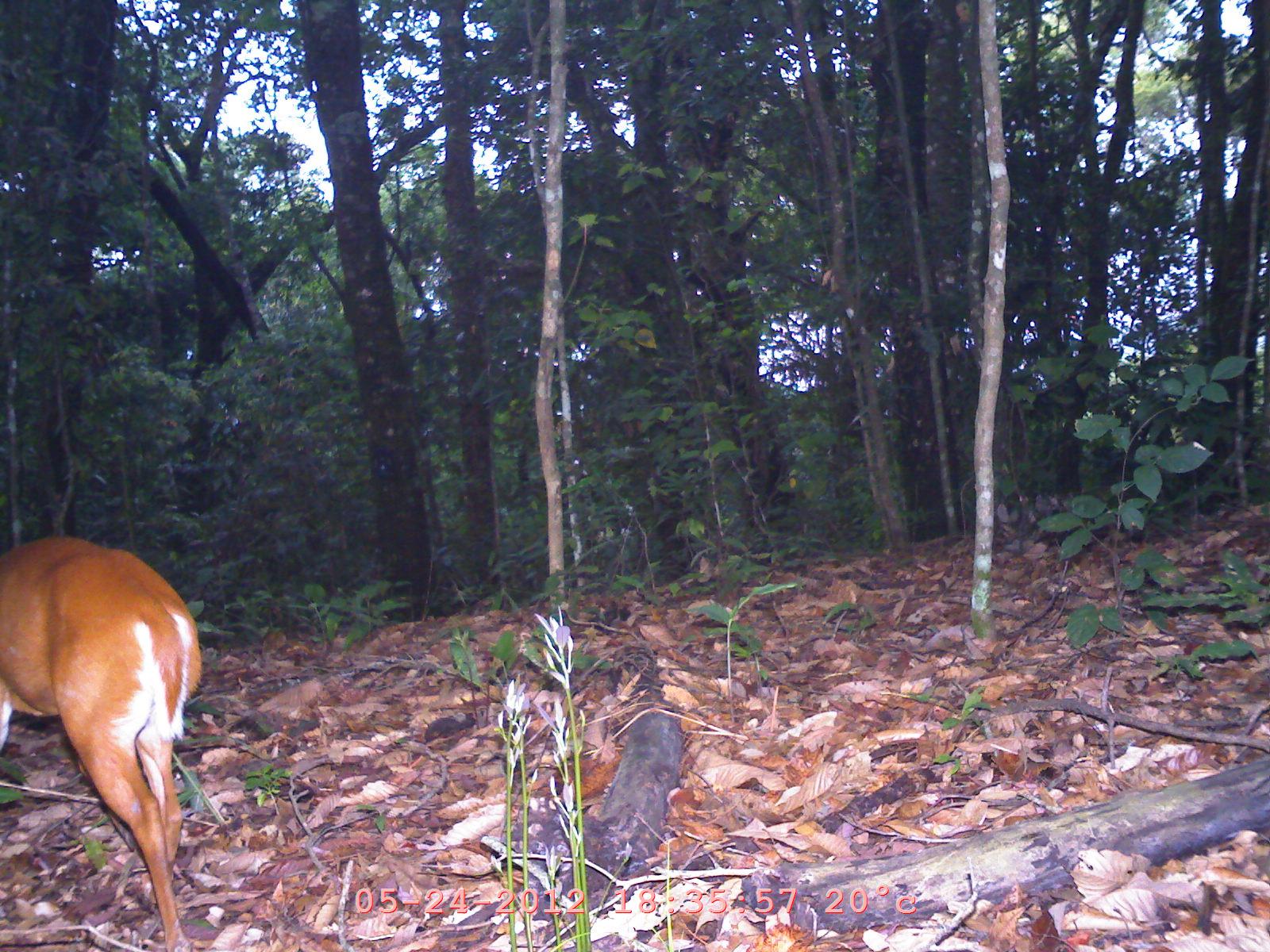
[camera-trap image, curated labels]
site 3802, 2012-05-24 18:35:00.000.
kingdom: Animalia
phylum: Chordata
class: Mammalia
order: Artiodactyla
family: Cervidae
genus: Muntiacus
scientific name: Muntiacus muntjak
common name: southern red muntjac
Muntiacus muntjak (southern red muntjac), count 1.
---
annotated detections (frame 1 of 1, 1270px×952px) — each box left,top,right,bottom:
muntiacus muntjak: 0,534,203,952